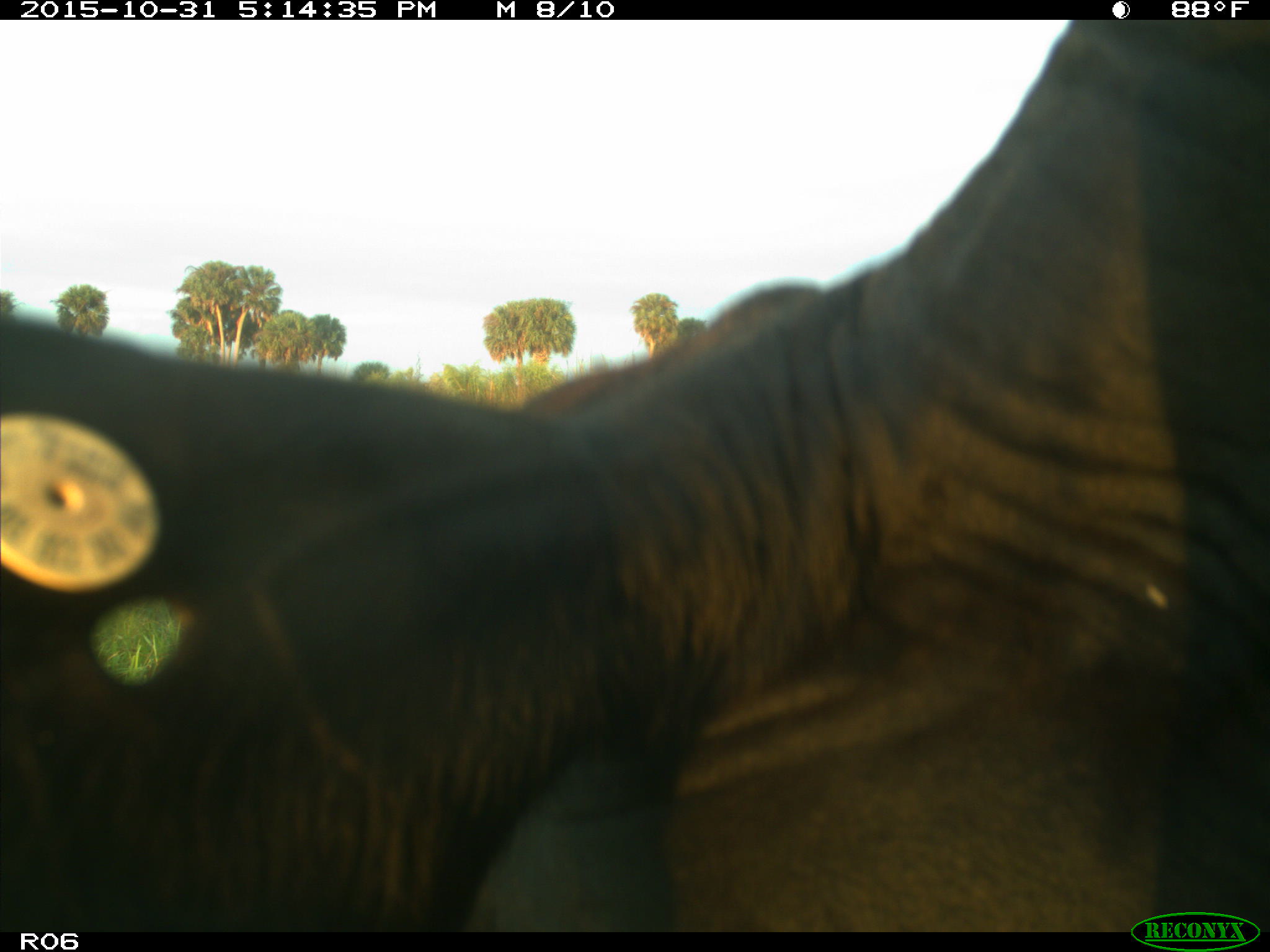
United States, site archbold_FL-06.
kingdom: Animalia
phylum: Chordata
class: Mammalia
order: Artiodactyla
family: Bovidae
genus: Bos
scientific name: Bos taurus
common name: domestic cow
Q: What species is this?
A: Bos taurus (domestic cow).